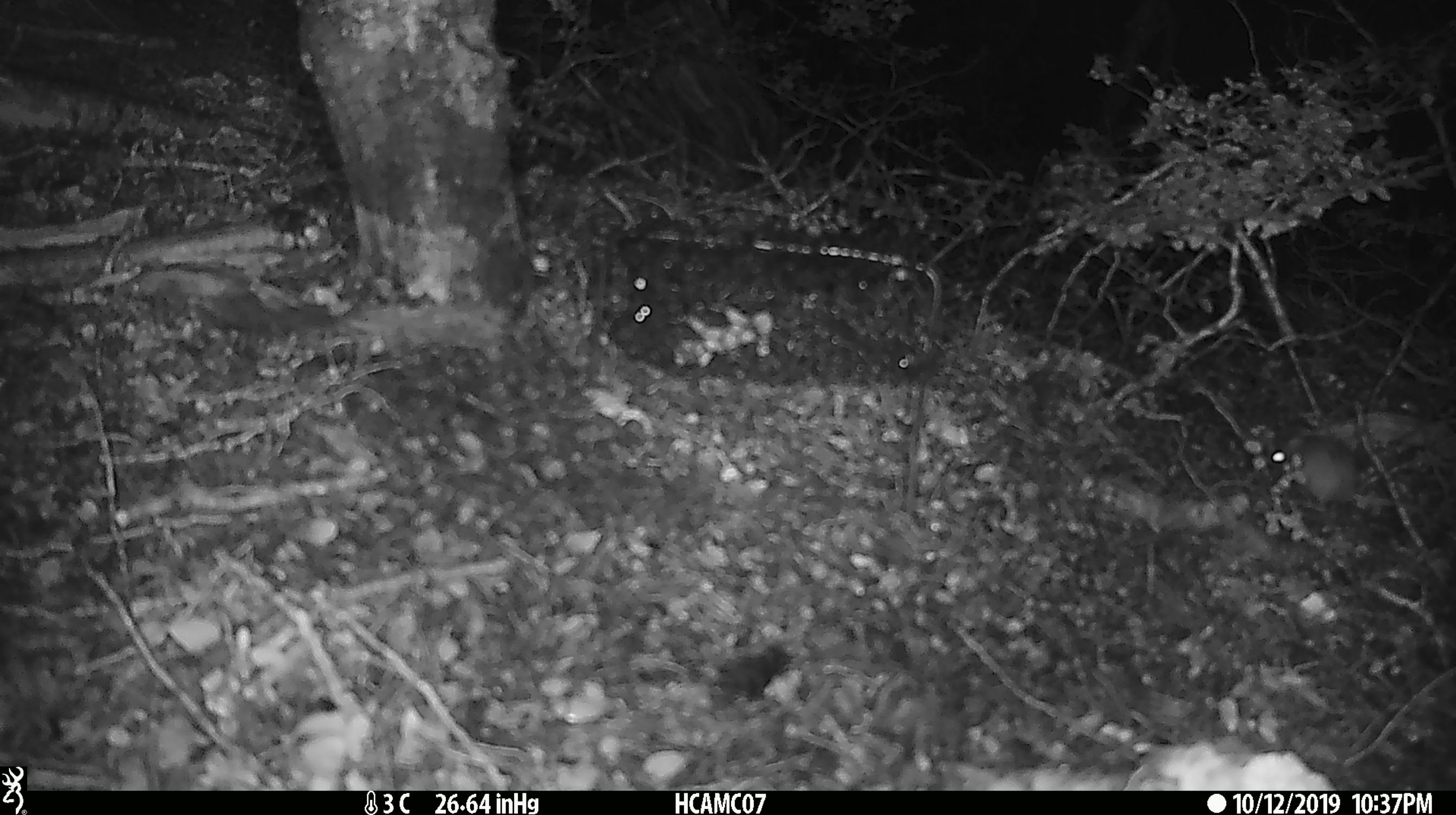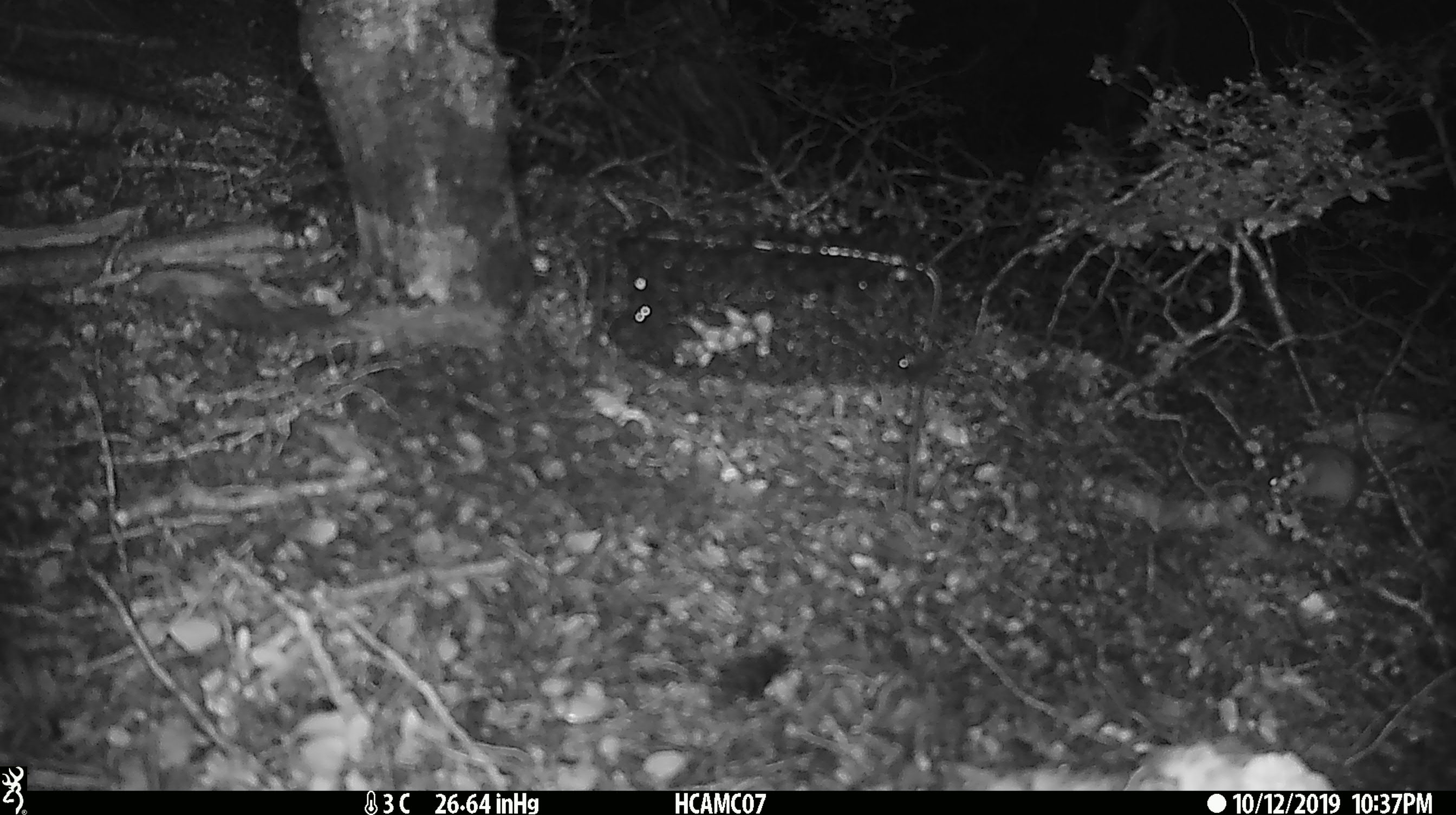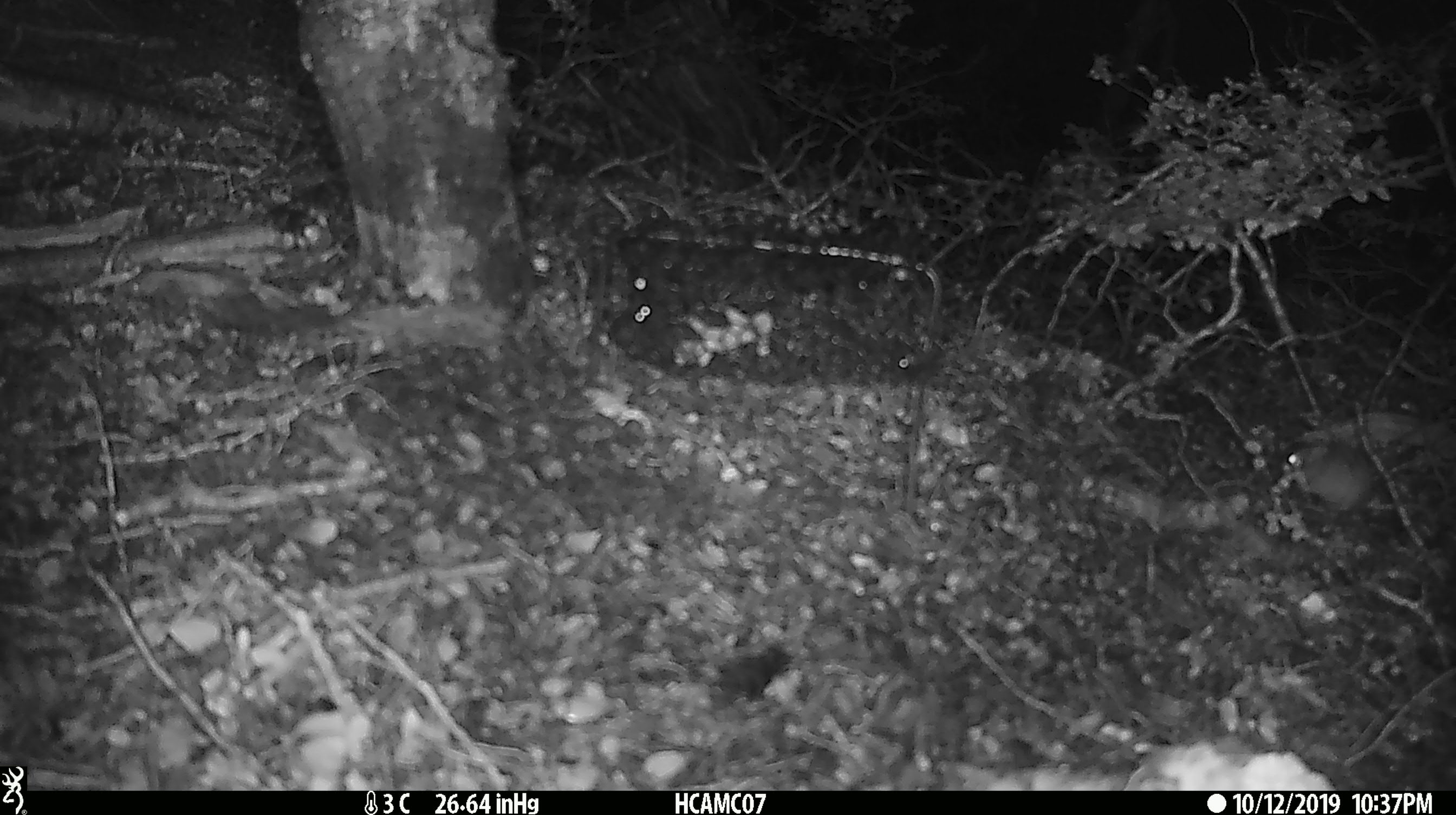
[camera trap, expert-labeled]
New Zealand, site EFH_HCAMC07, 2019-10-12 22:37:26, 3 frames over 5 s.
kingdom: Animalia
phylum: Chordata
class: Mammalia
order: Rodentia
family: Muridae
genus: Mus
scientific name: Mus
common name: mouse